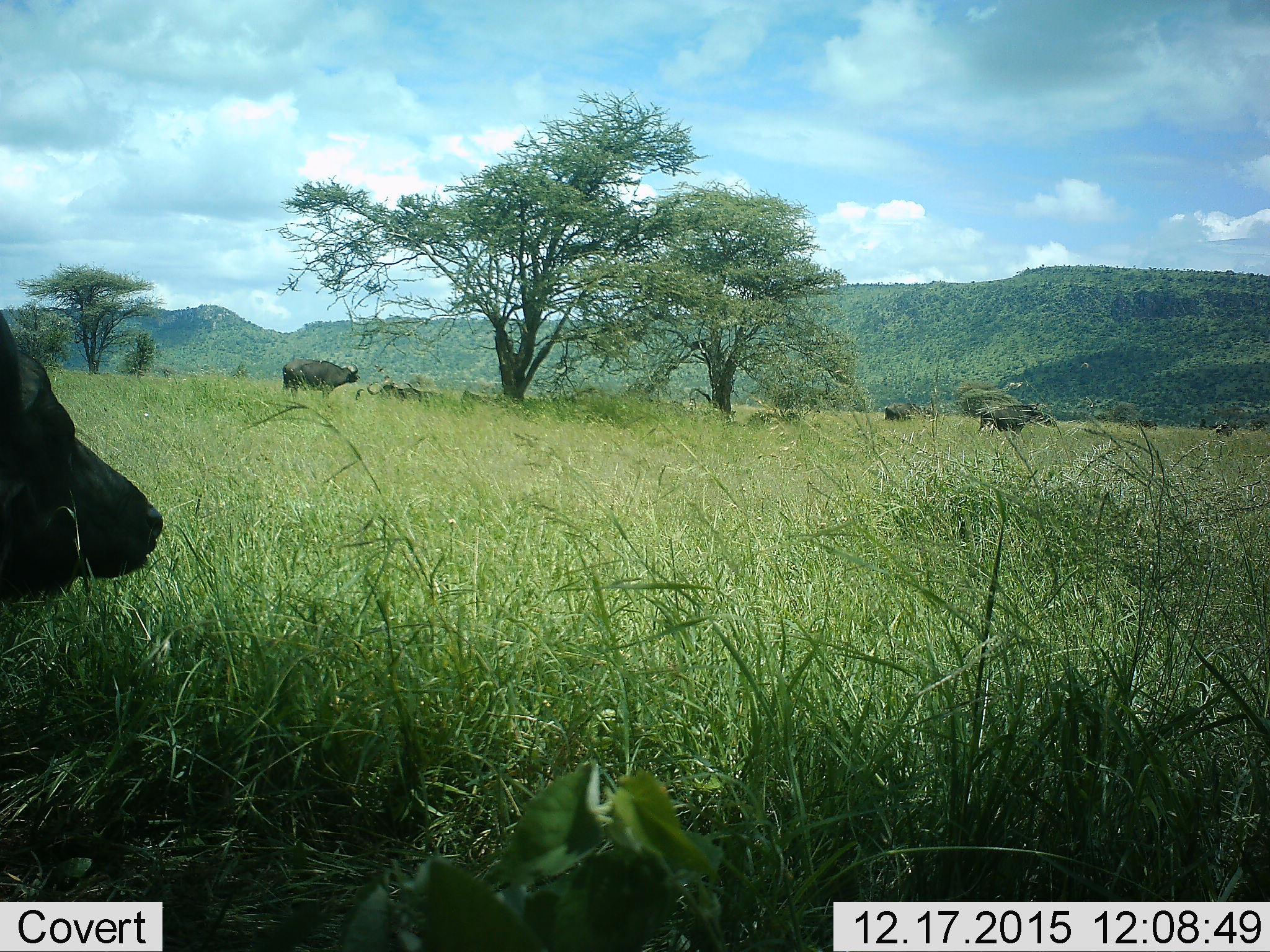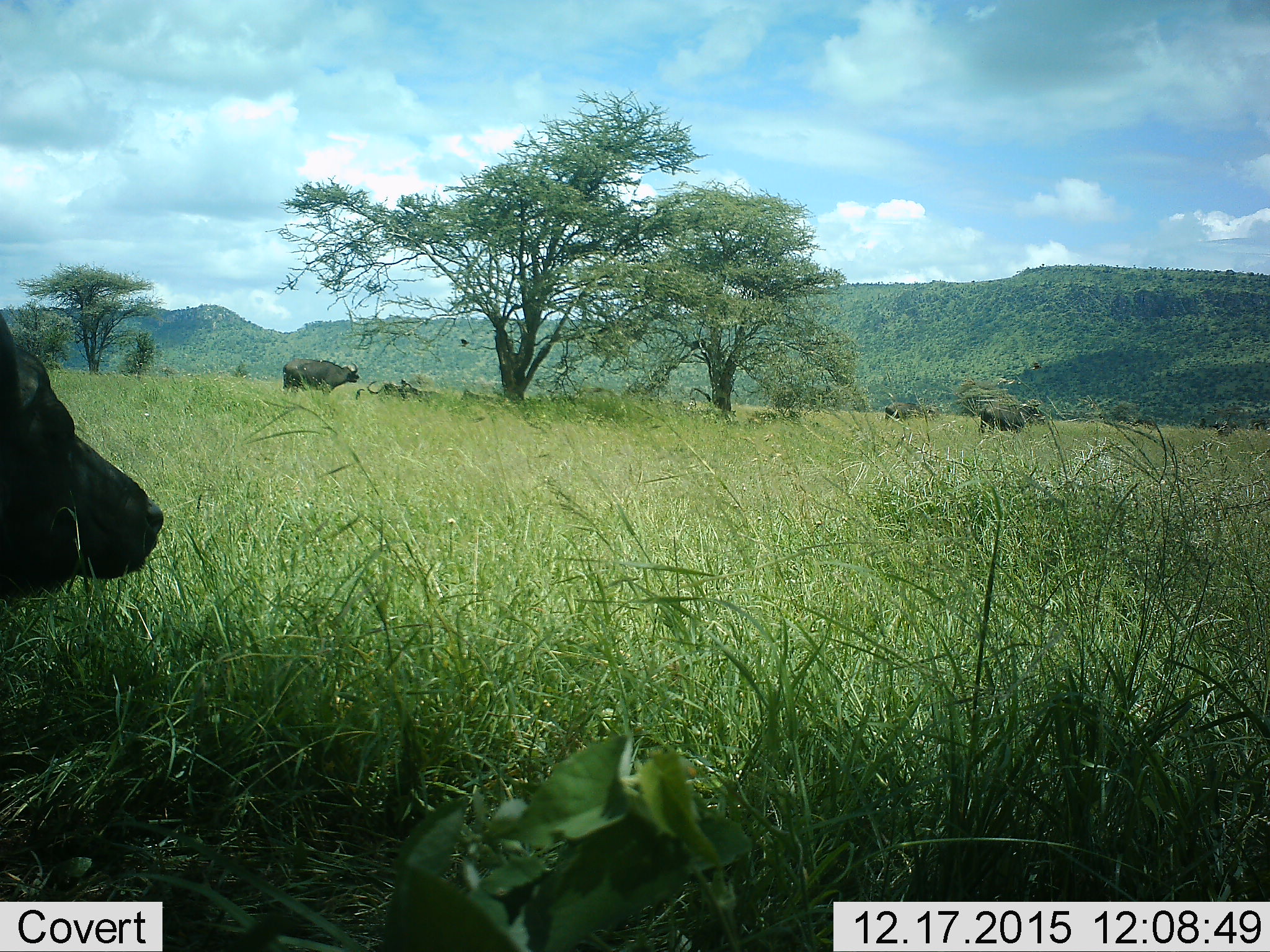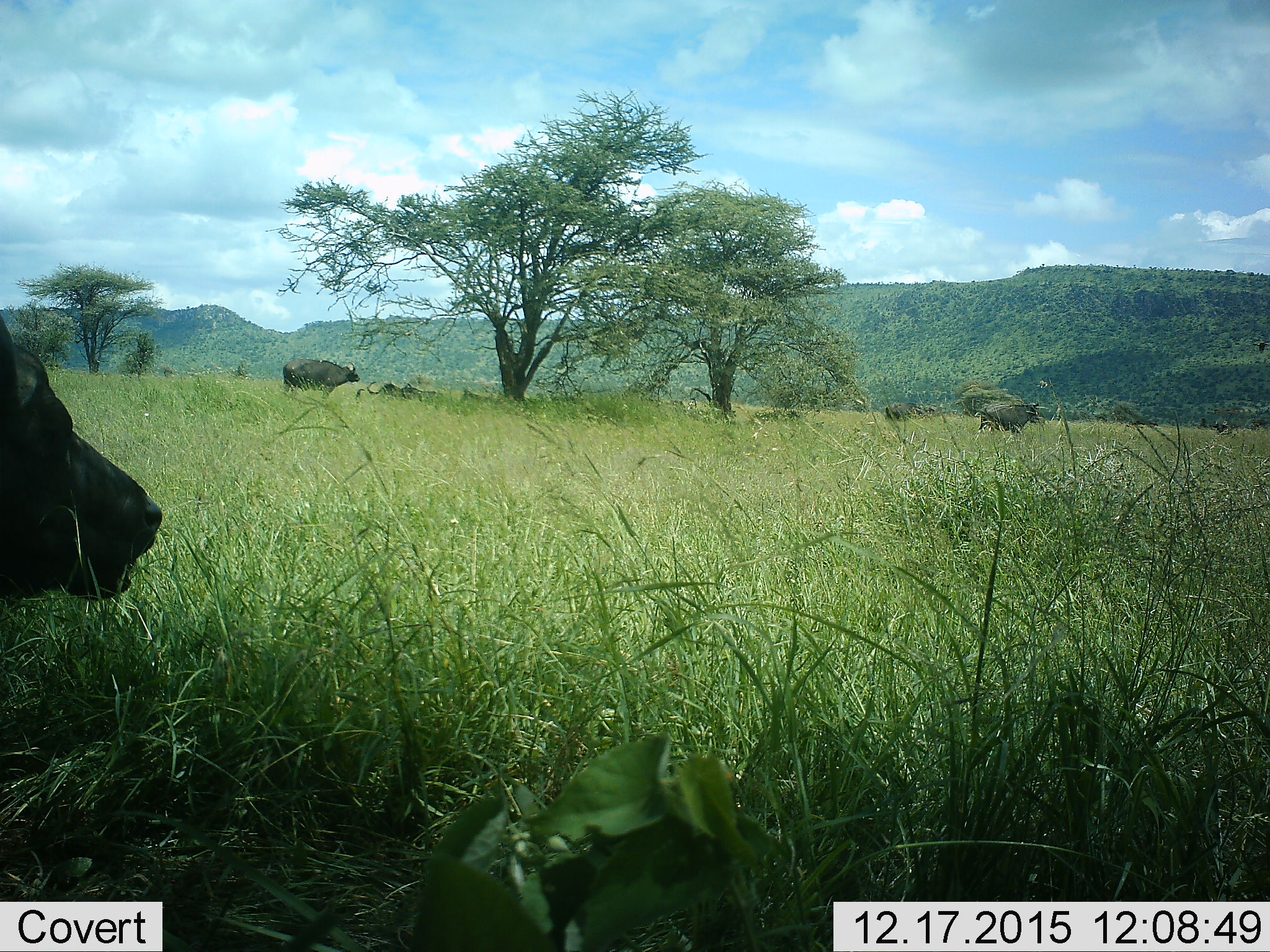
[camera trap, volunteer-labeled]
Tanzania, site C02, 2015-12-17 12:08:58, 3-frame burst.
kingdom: Animalia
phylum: Chordata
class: Mammalia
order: Artiodactyla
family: Bovidae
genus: Syncerus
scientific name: Syncerus caffer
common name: cape buffalo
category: buffalo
Buffalo (cape buffalo) (Syncerus caffer), count 5. Behavior (volunteer vote fractions): standing 79%, resting 63%, moving 11%, interacting 0%. Young present (vote fraction): 0%. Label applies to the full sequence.